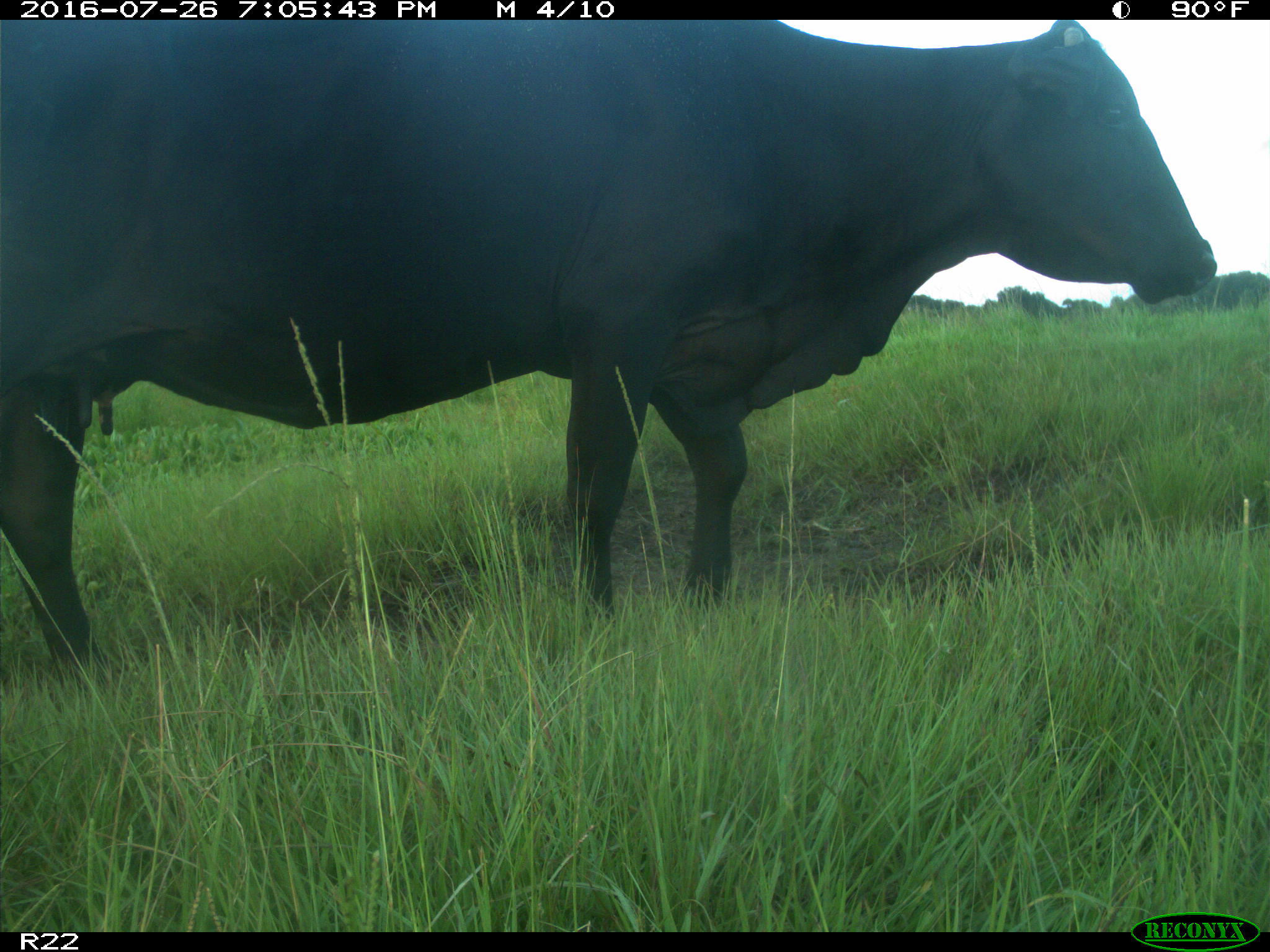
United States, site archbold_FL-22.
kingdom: Animalia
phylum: Chordata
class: Mammalia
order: Artiodactyla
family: Bovidae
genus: Bos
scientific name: Bos taurus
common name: domestic cow